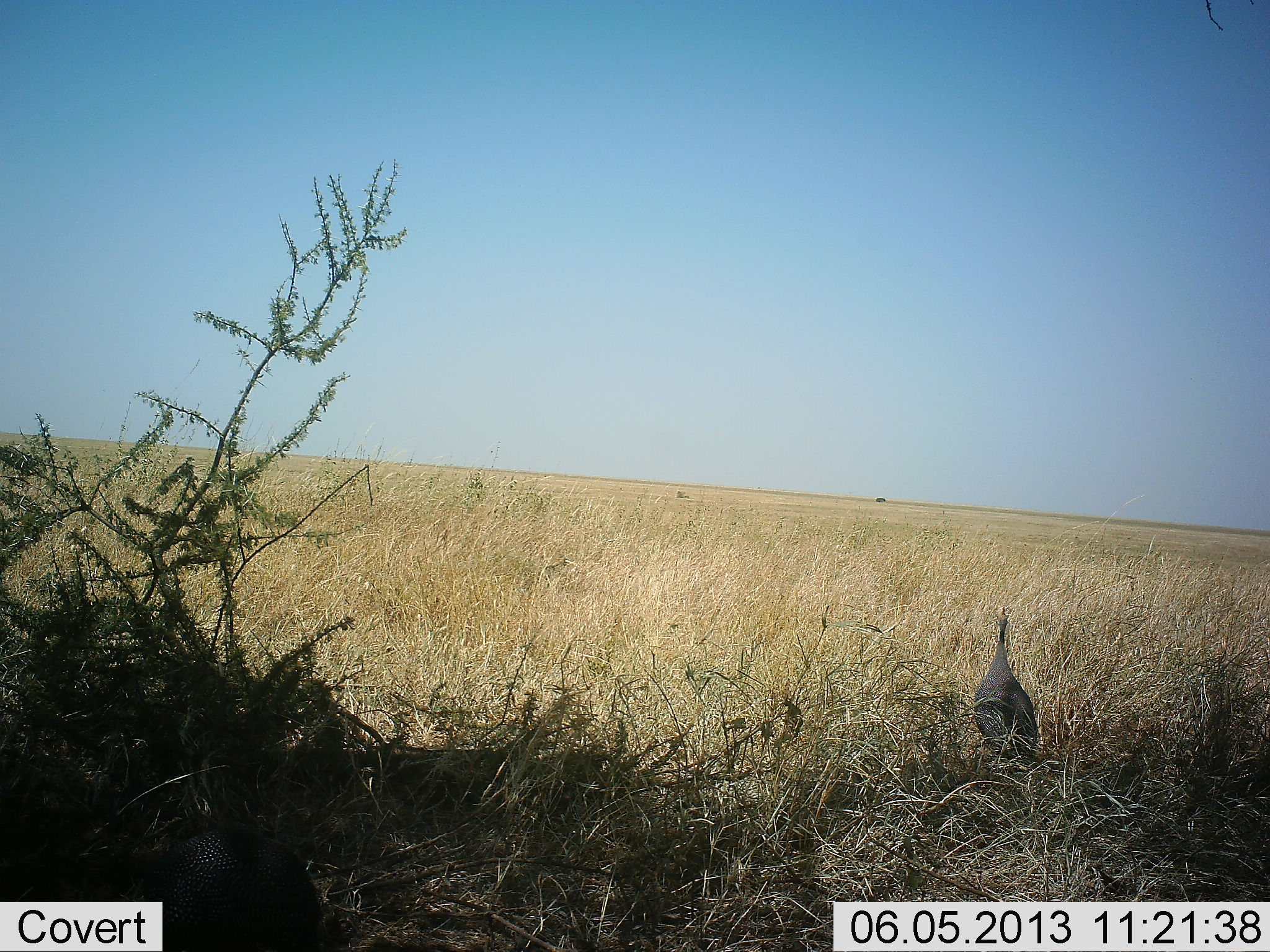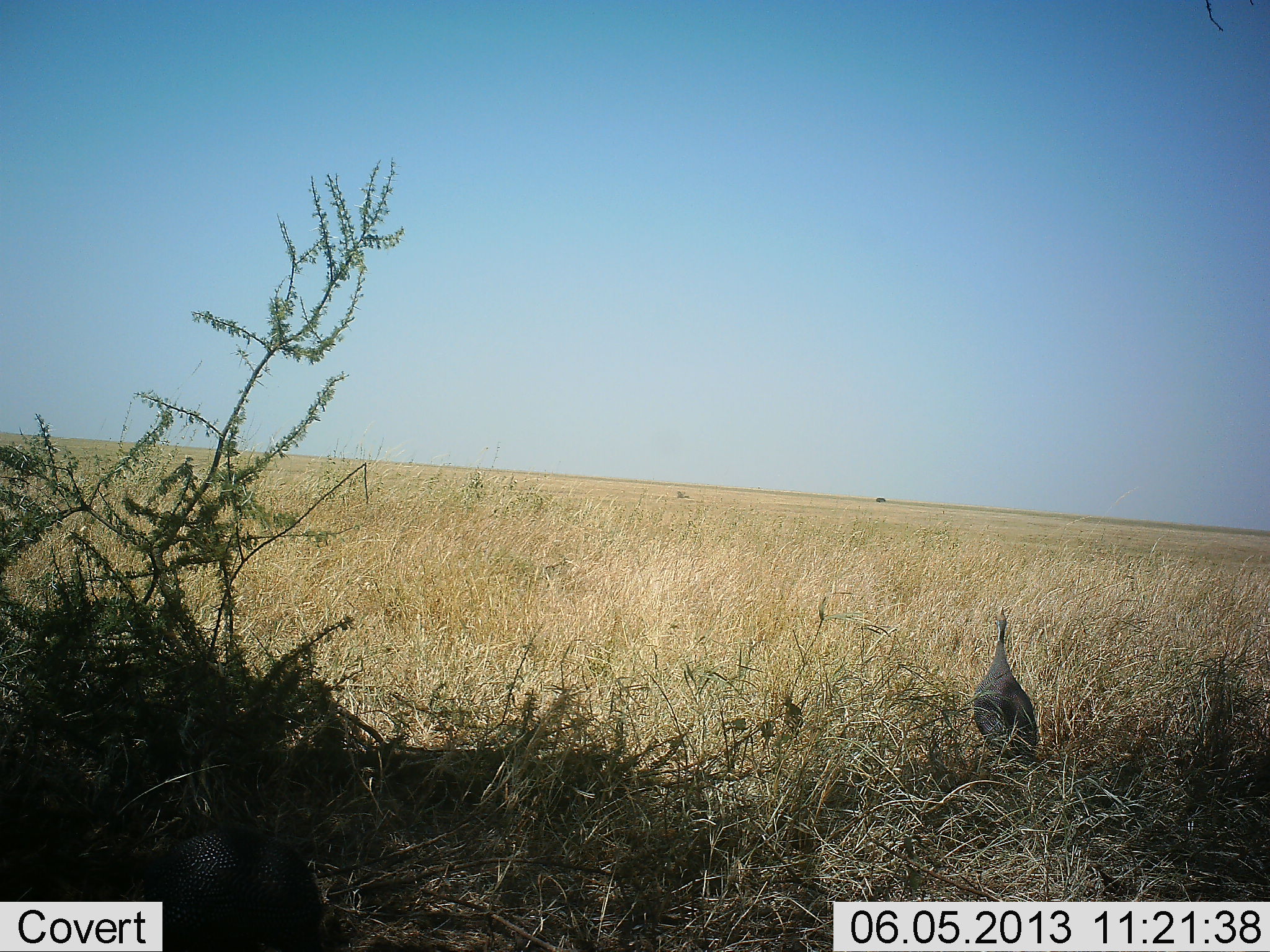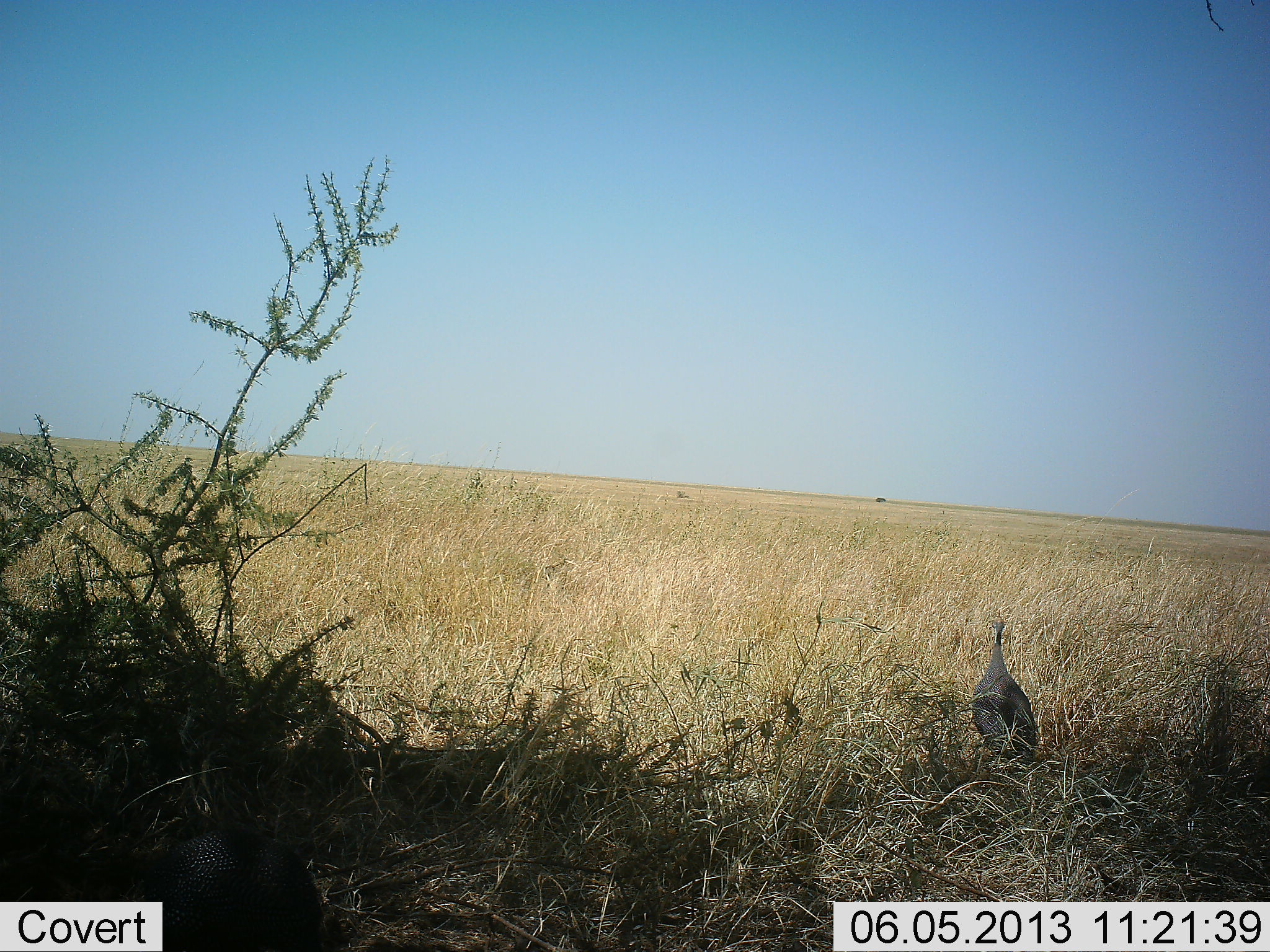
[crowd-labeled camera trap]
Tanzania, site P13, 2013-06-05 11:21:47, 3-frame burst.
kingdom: Animalia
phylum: Chordata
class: Aves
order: Galliformes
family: Numididae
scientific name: Numididae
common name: guinea fowl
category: guineafowl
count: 1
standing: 95%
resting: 0%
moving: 5%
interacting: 0%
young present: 0%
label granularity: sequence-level